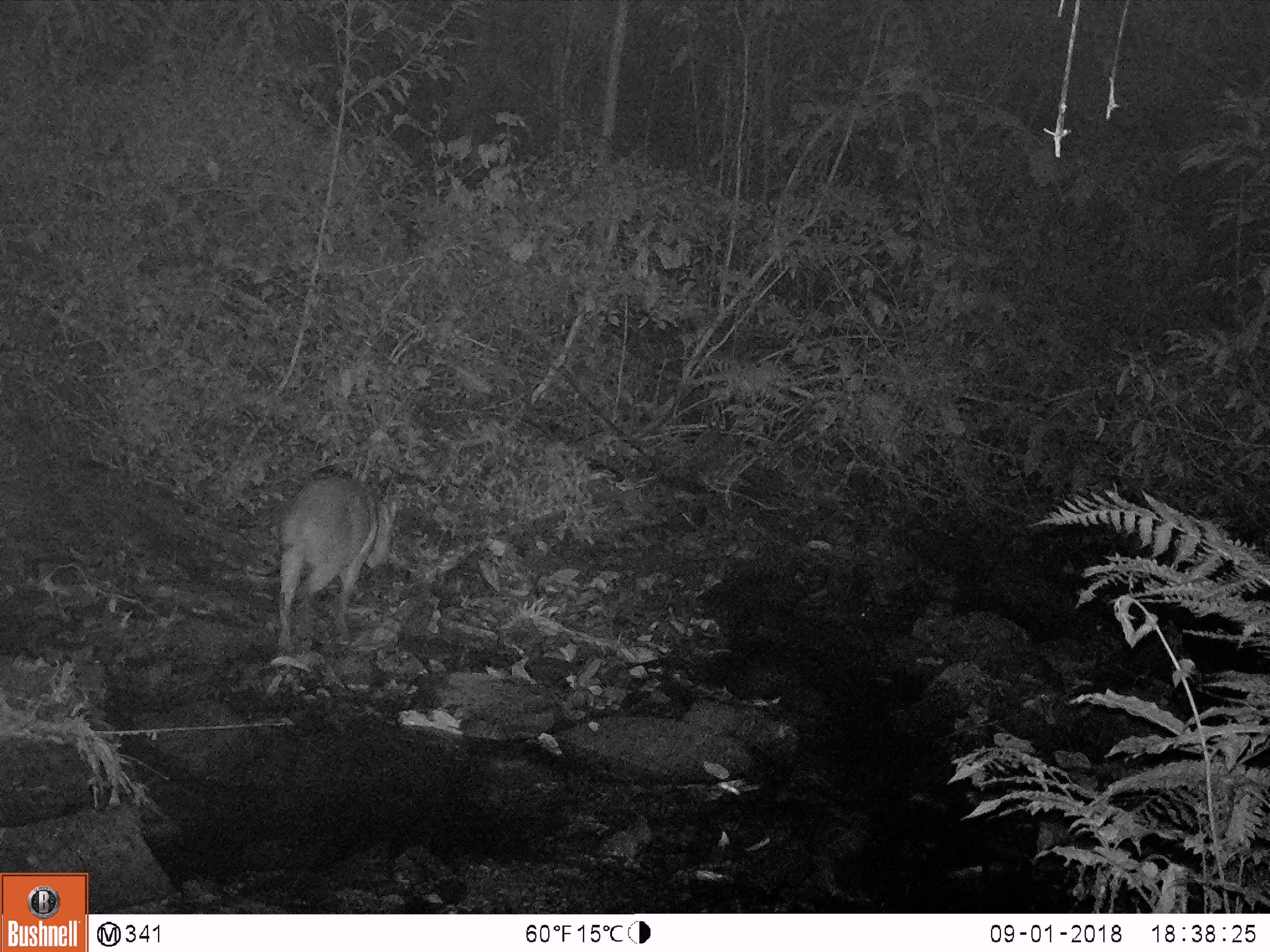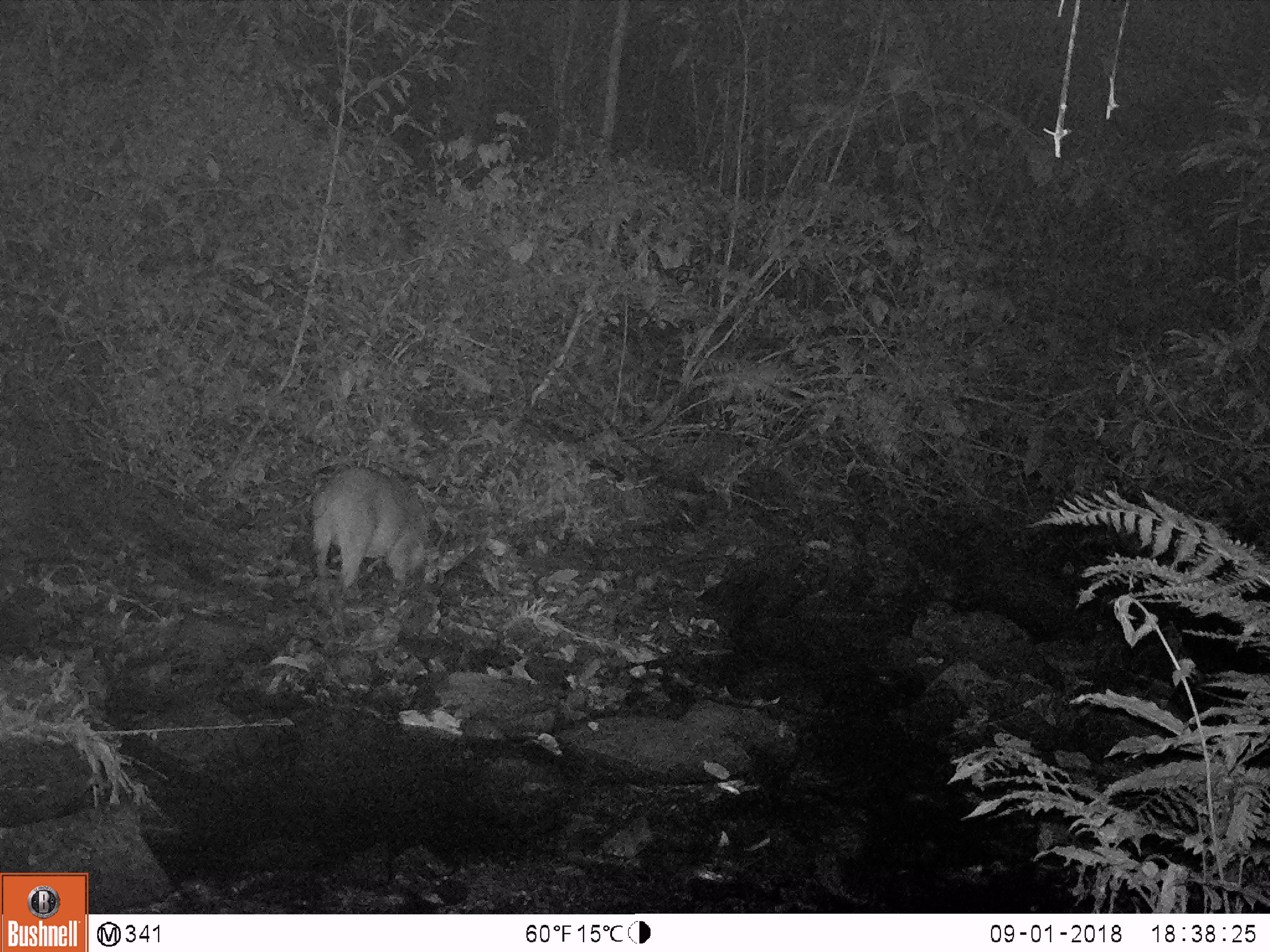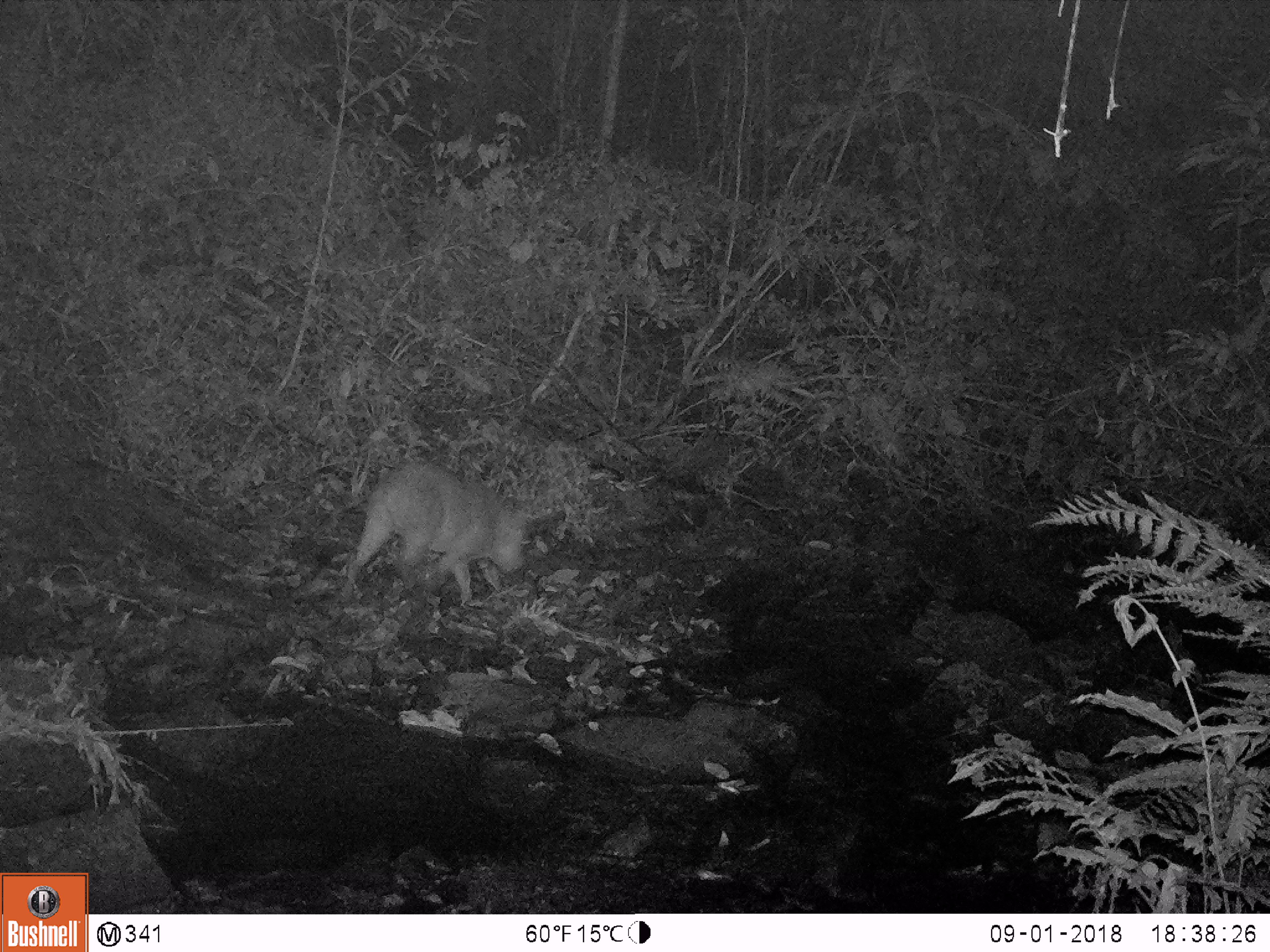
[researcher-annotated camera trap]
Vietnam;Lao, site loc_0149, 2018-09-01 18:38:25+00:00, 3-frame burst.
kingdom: Animalia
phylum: Chordata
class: Mammalia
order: Artiodactyla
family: Suidae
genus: Sus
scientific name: Sus scrofa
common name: eurasian wild pig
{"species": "eurasian wild pig (Sus scrofa)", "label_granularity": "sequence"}